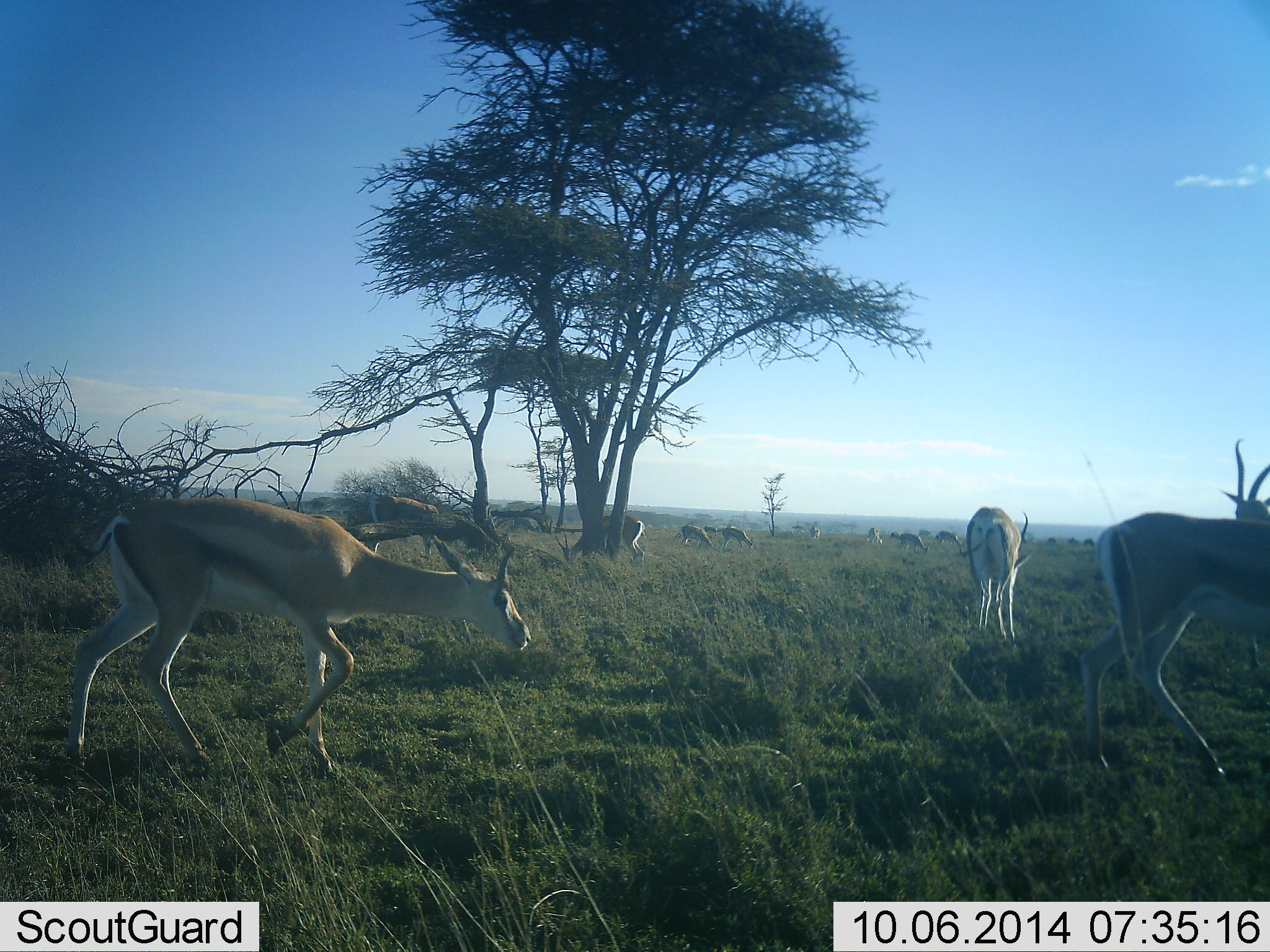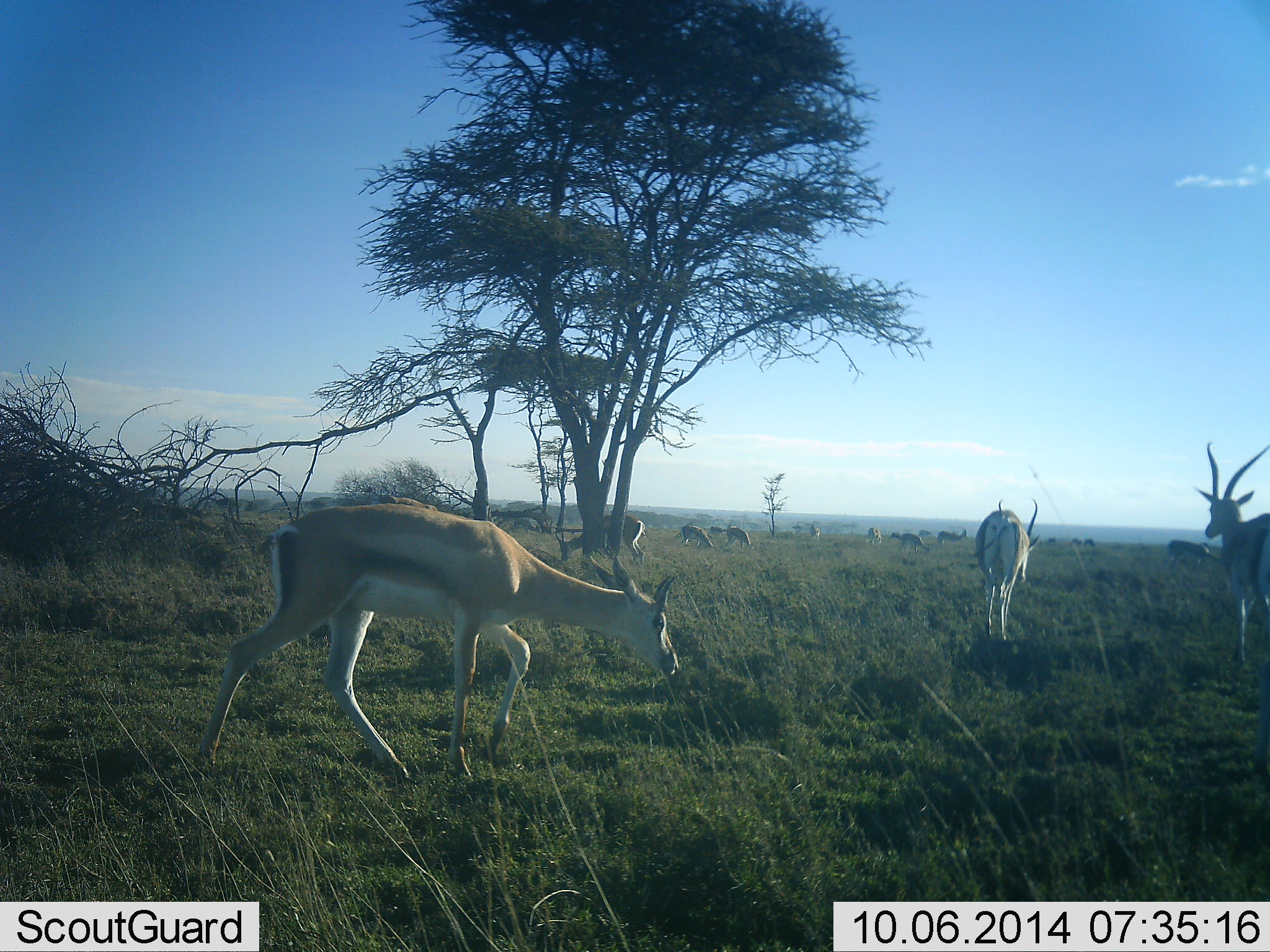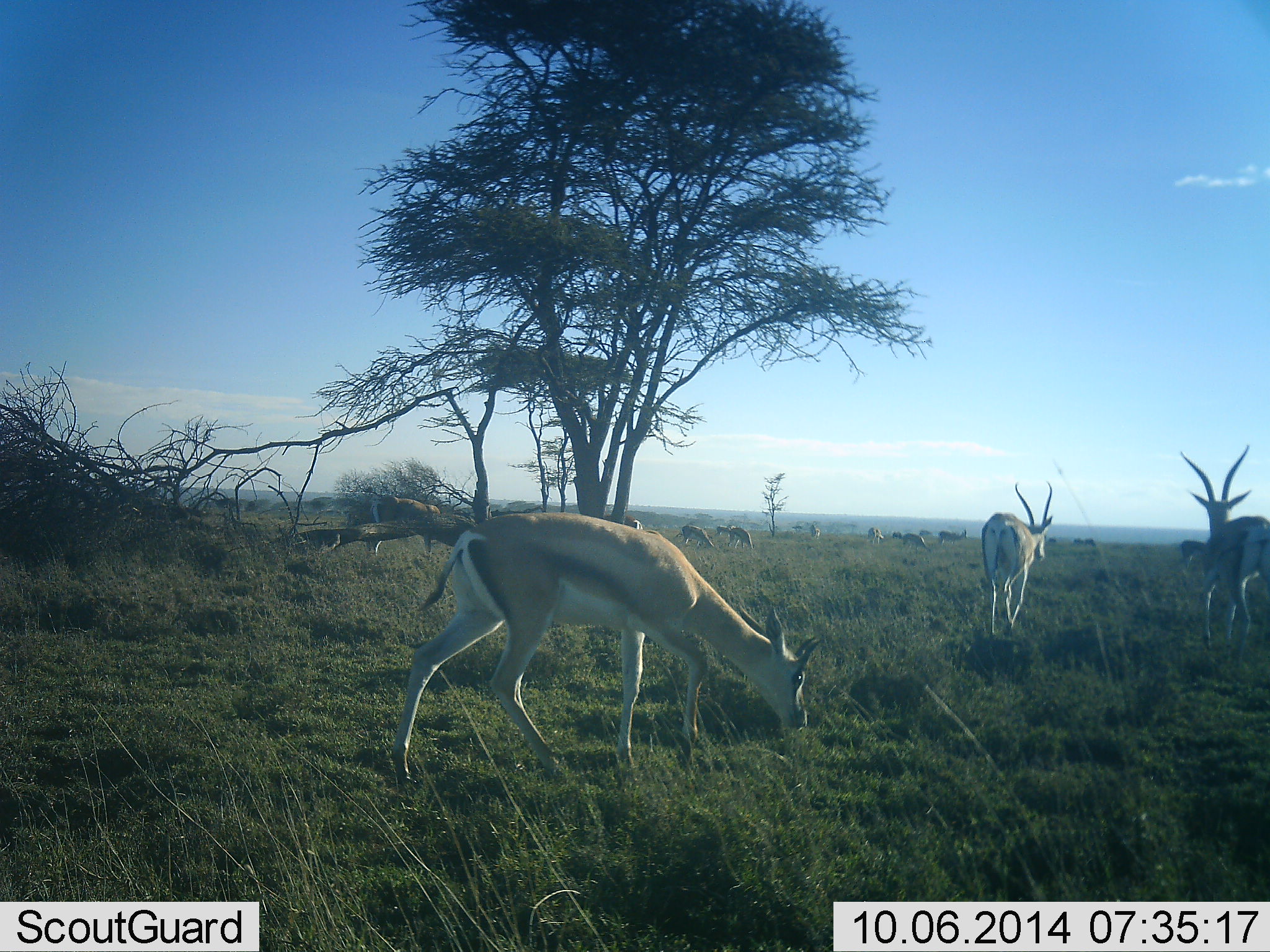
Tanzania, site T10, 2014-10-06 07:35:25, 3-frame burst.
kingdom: Animalia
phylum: Chordata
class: Mammalia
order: Artiodactyla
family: Bovidae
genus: Nanger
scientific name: Nanger granti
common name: grant's gazelle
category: gazellegrants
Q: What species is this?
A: Gazellegrants (grant's gazelle) (Nanger granti).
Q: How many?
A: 11-50.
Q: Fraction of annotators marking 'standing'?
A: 70%.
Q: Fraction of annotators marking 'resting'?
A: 10%.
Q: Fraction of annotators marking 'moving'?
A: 100%.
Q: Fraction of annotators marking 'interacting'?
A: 0%.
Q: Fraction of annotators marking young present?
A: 0%.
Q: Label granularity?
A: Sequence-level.